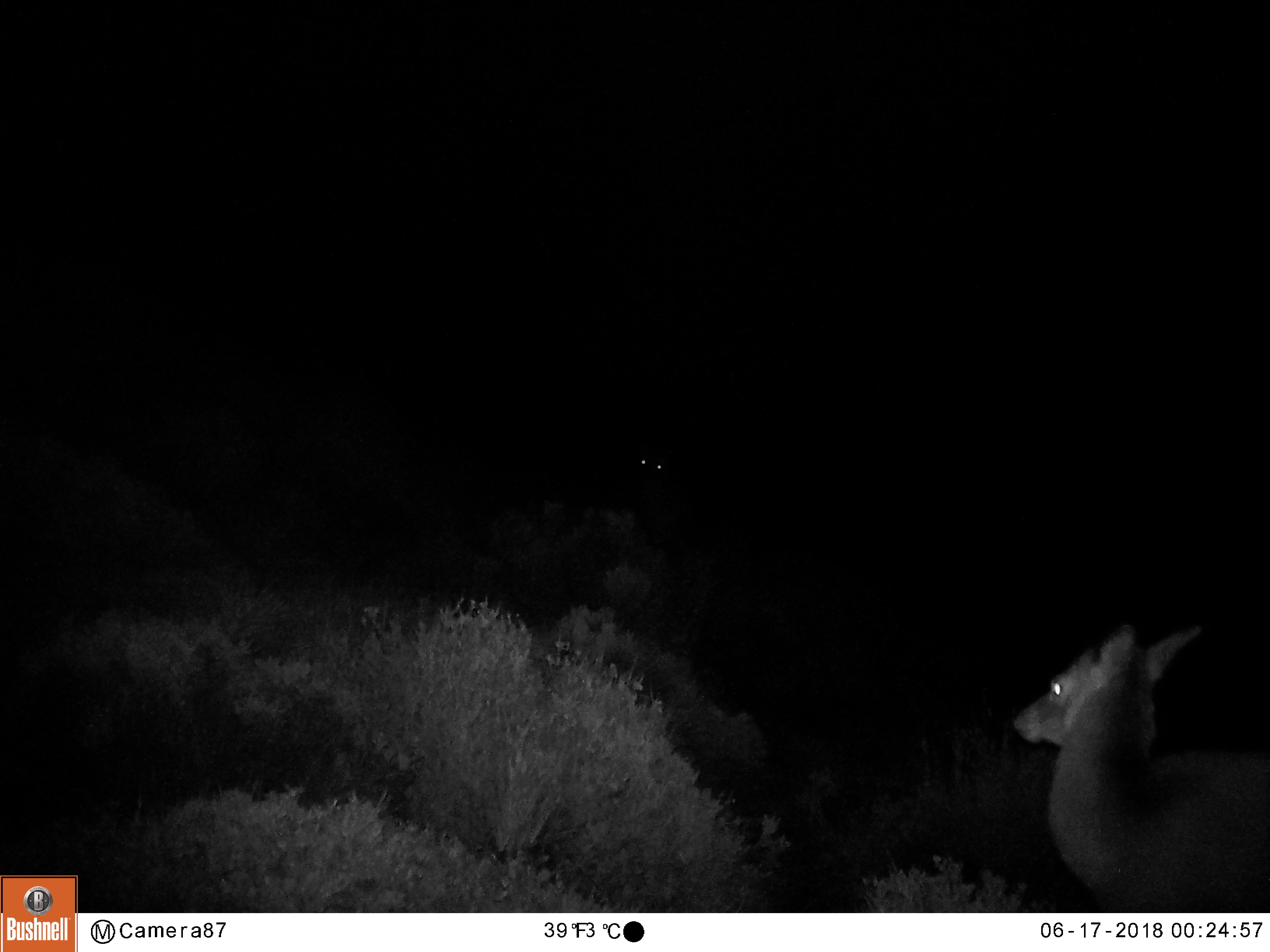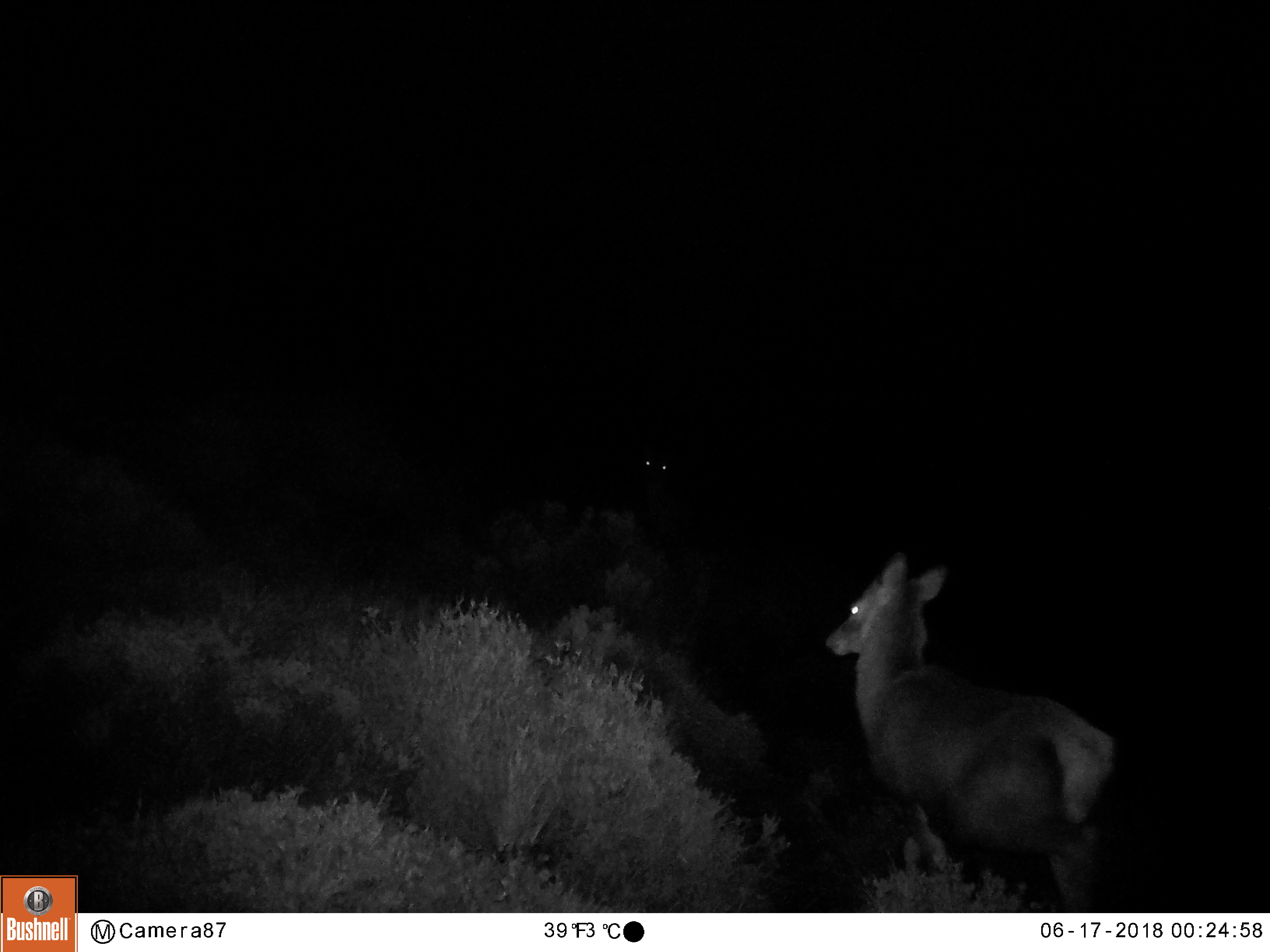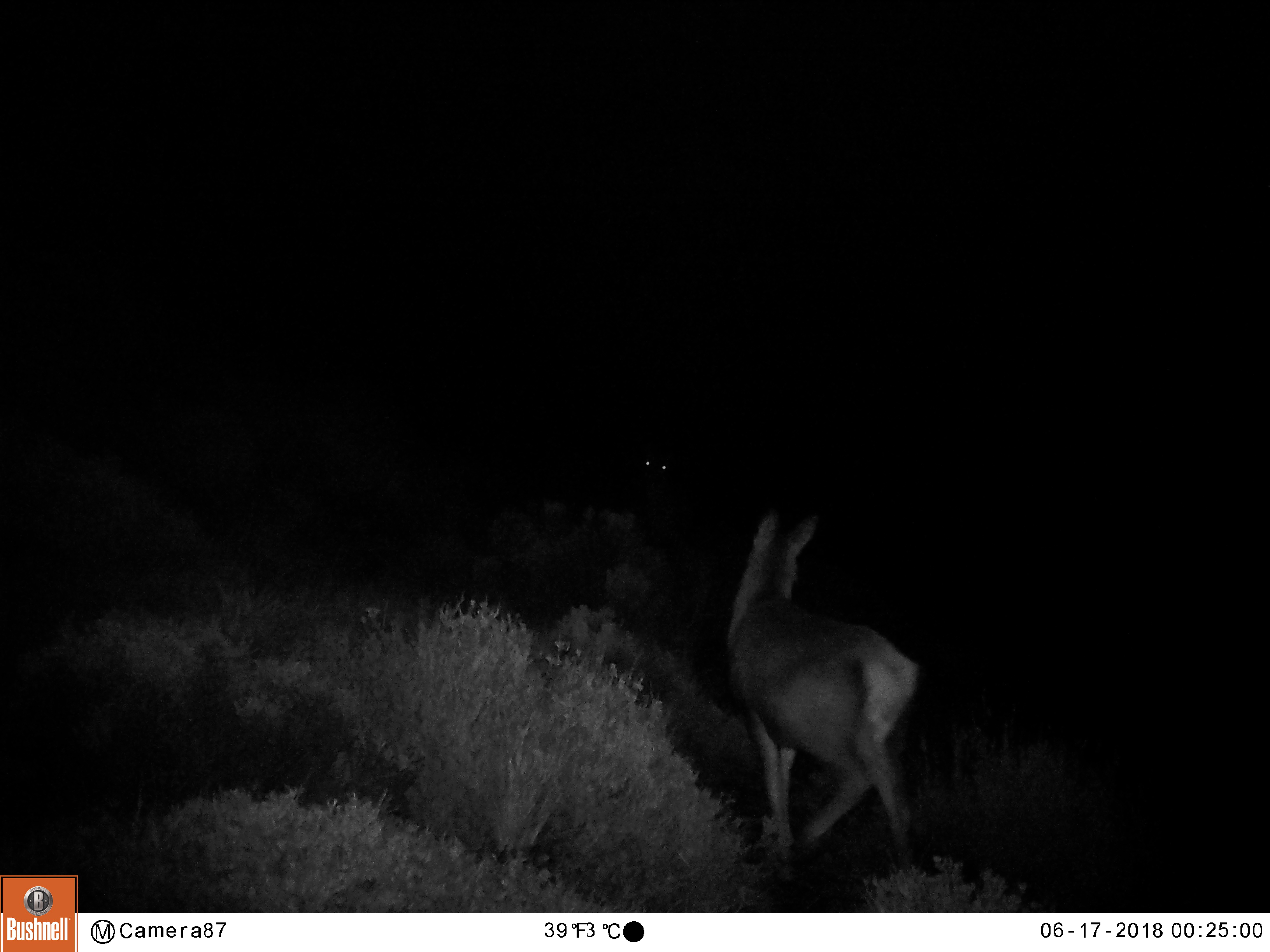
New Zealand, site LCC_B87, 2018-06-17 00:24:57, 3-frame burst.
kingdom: Animalia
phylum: Chordata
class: Mammalia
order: Artiodactyla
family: Cervidae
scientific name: Cervidae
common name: deer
Deer (Cervidae).